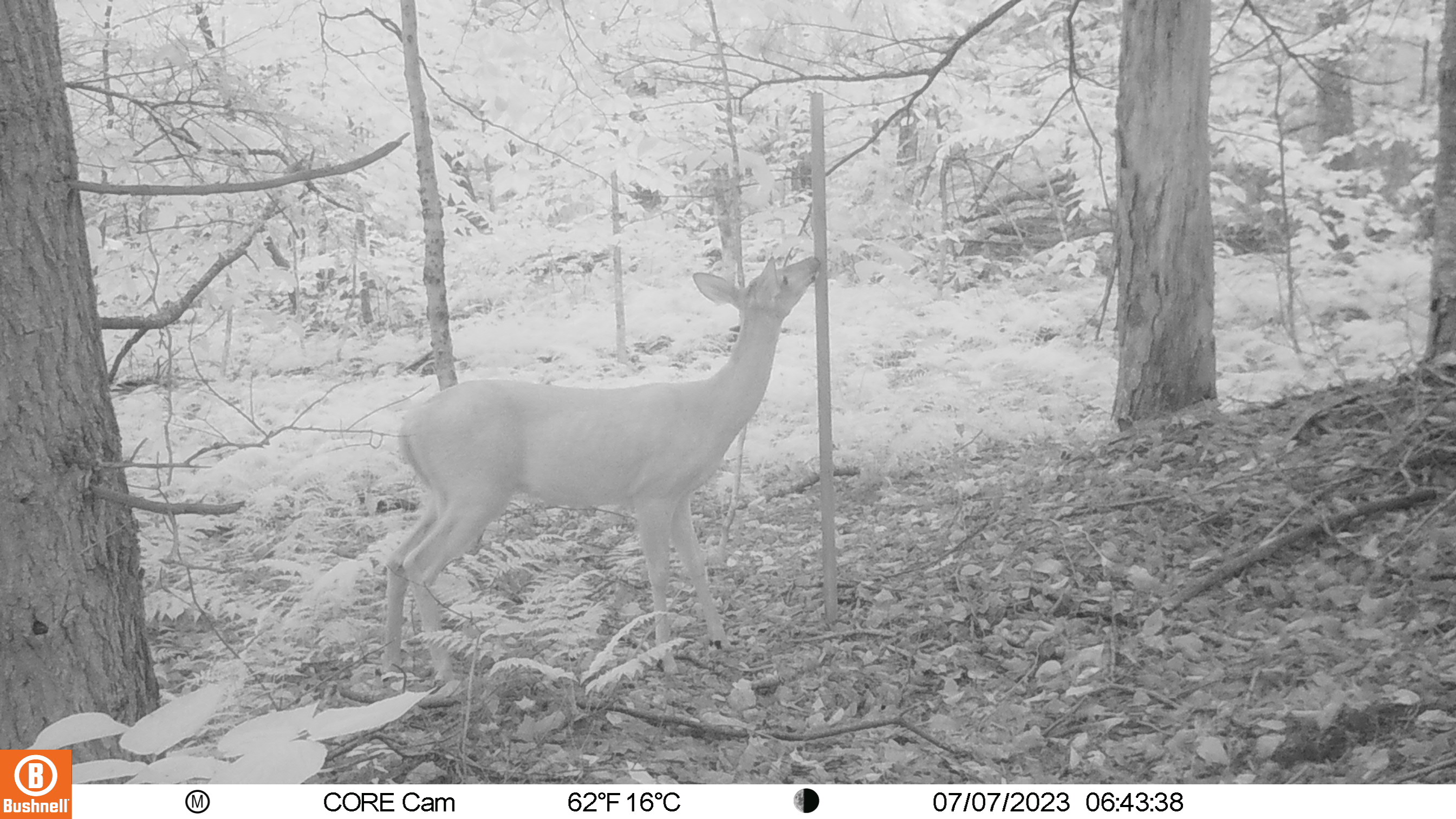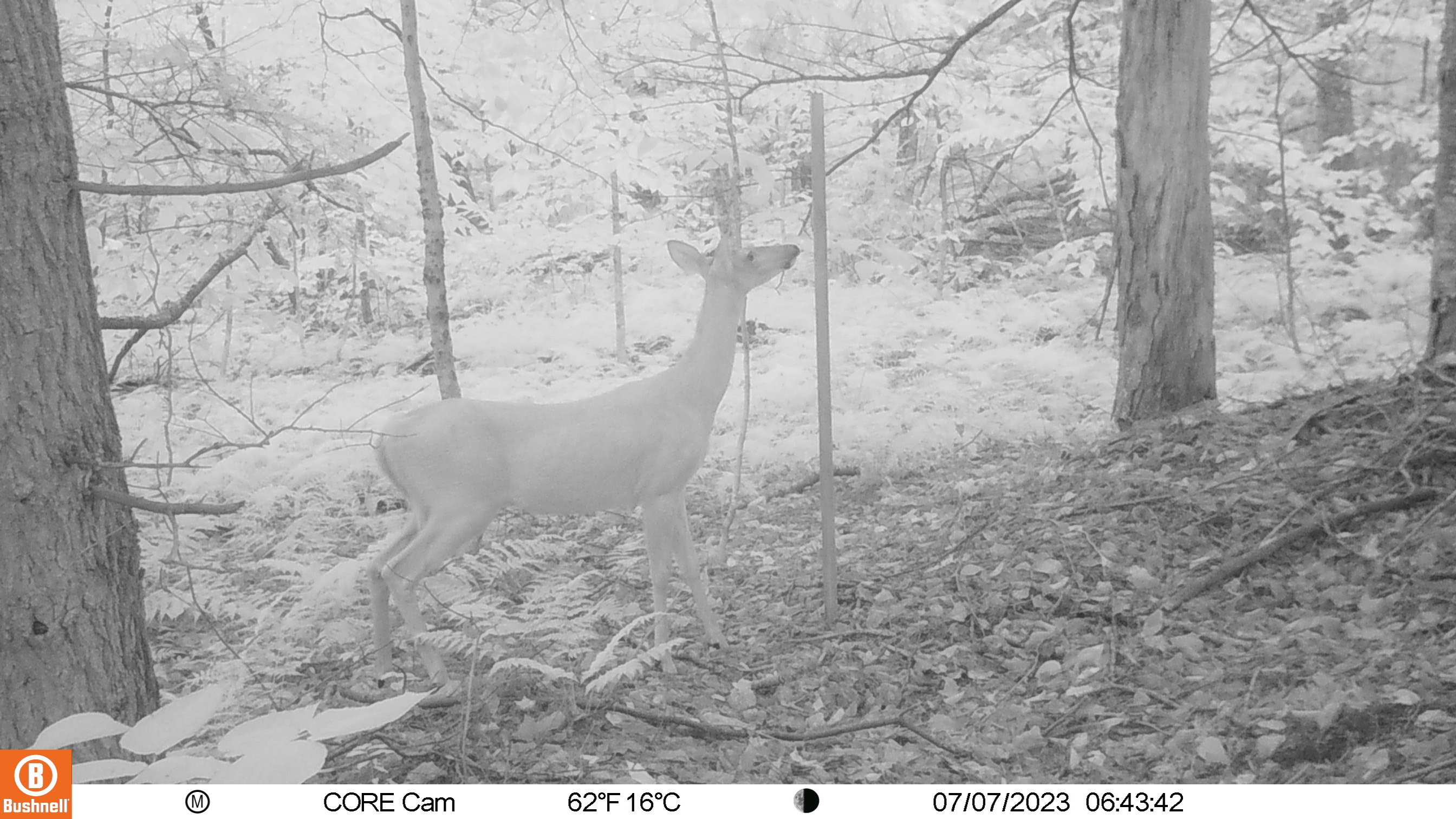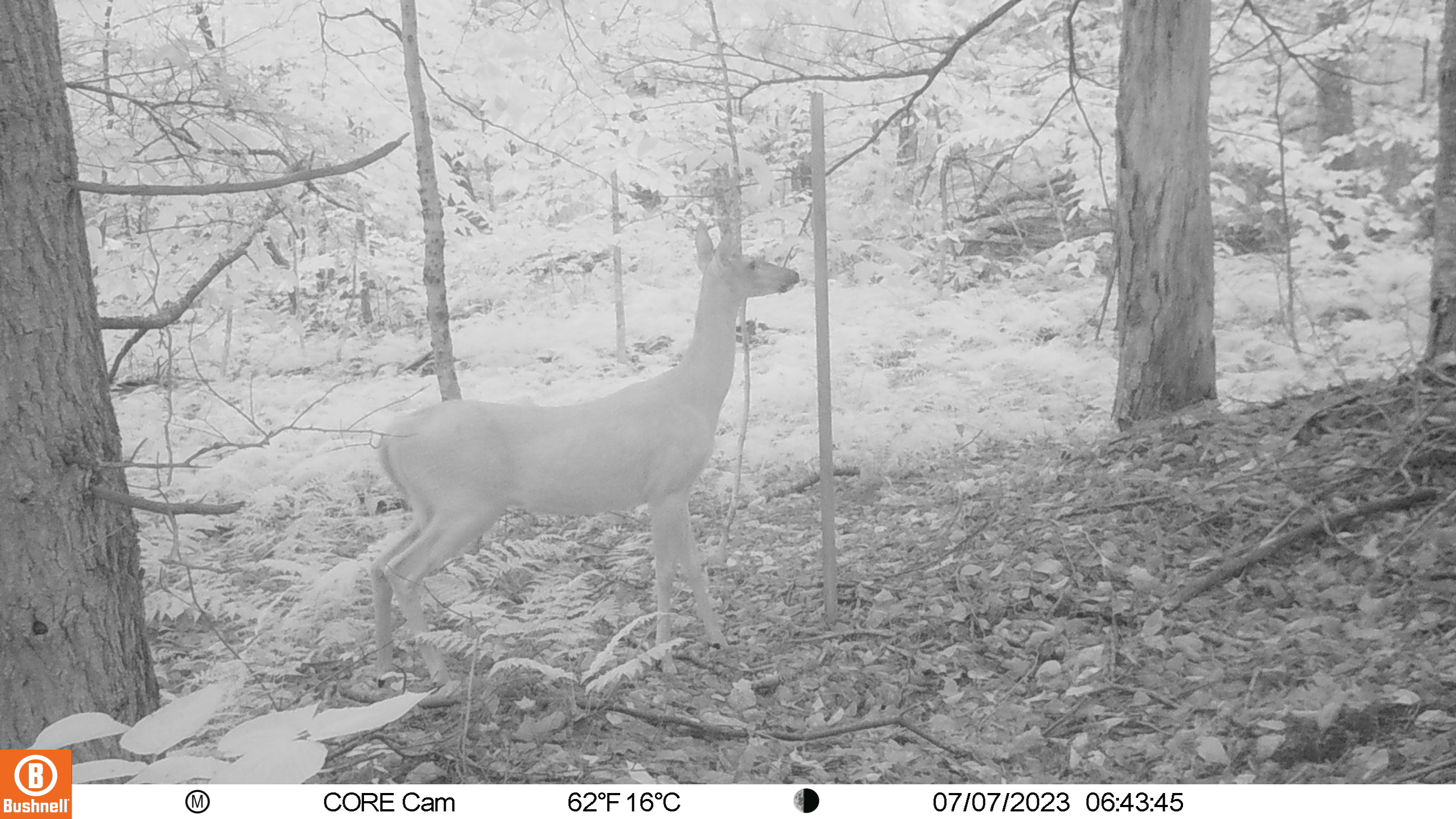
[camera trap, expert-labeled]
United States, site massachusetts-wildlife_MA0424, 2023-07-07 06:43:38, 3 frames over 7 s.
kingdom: Animalia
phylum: Chordata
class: Mammalia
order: Artiodactyla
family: Cervidae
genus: Odocoileus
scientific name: Odocoileus virginianus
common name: white-tailed deer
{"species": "white-tailed deer (Odocoileus virginianus)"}